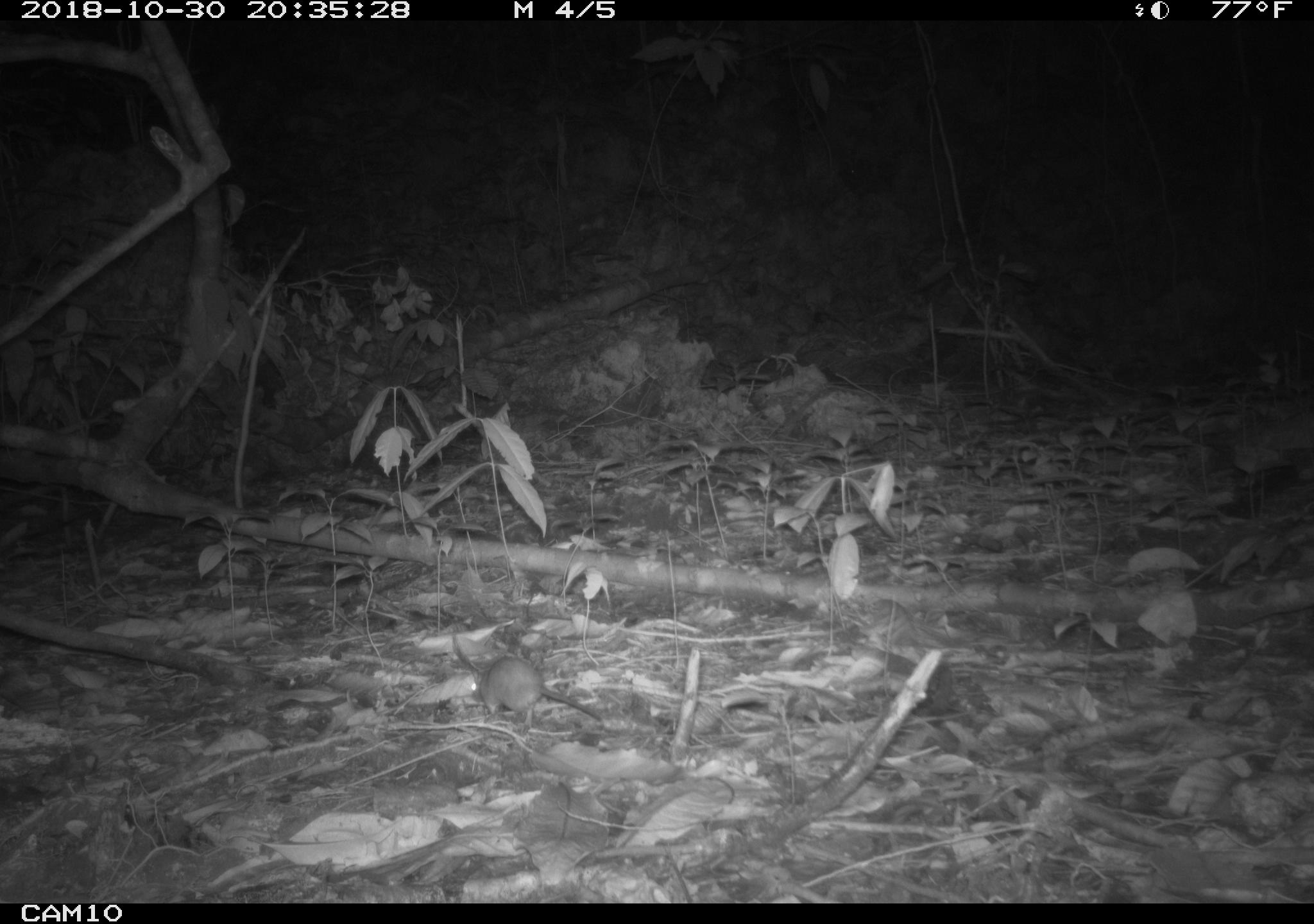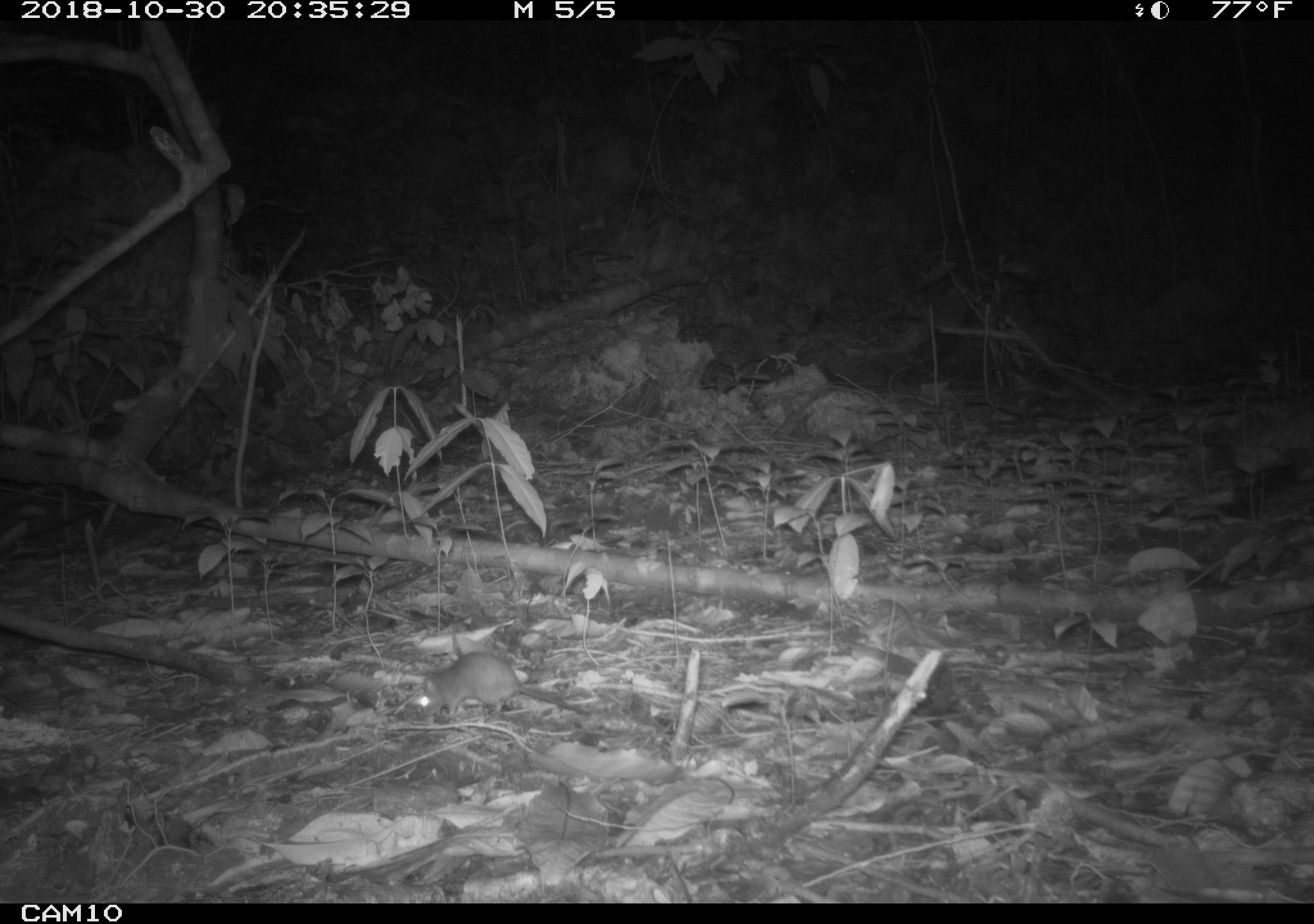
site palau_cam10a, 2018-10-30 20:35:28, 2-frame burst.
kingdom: Animalia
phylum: Chordata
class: Mammalia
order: Rodentia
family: Muridae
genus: Rattus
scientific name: Rattus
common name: rat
Rat (Rattus).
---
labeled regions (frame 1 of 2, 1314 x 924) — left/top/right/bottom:
rat: 448/636/604/732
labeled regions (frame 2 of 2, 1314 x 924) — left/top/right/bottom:
rat: 413/649/595/726